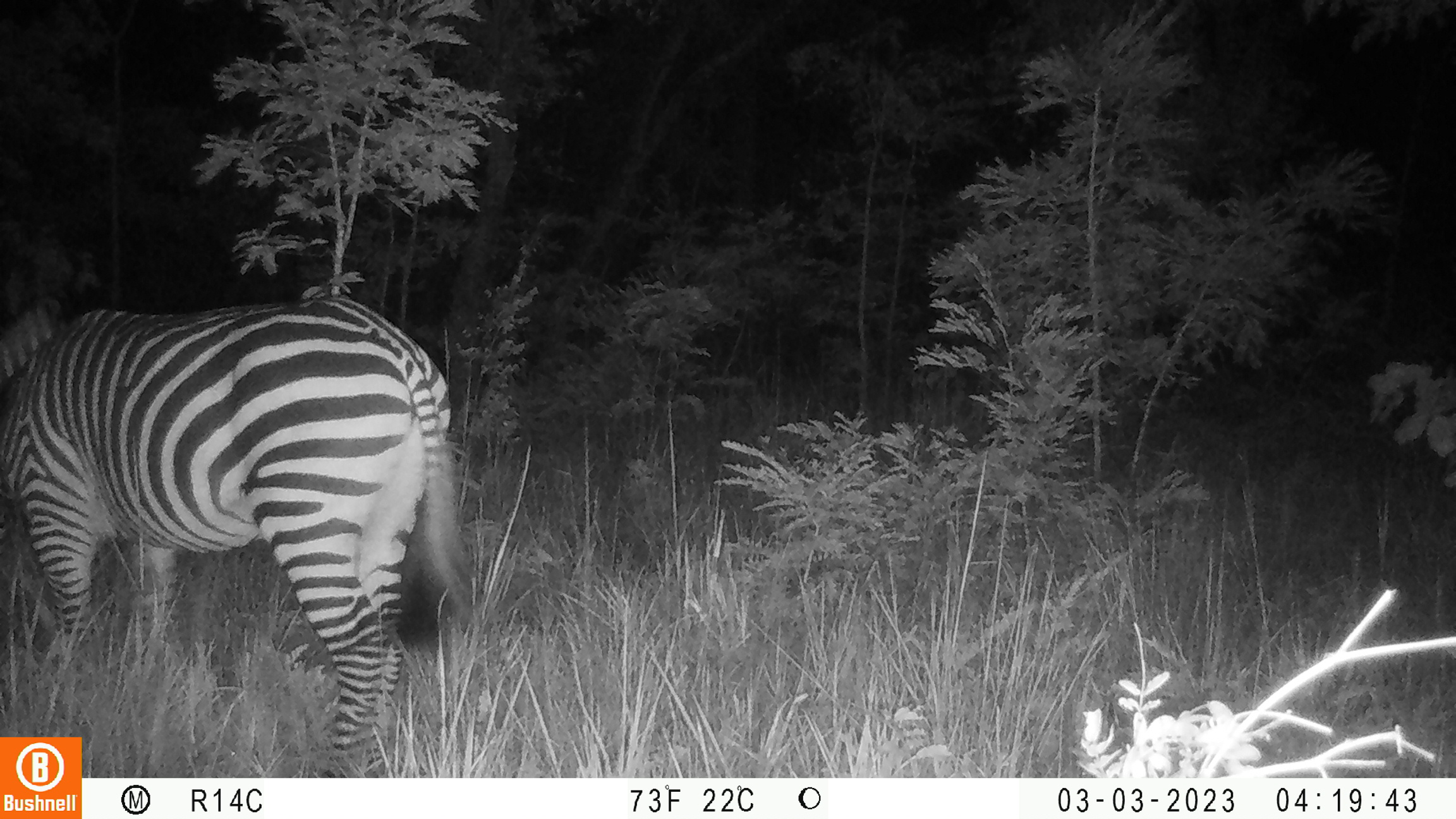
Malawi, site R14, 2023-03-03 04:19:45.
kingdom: Animalia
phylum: Chordata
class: Mammalia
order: Perissodactyla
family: Equidae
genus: Equus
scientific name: Equus quagga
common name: plains zebra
Plains zebra (Equus quagga), count 1.